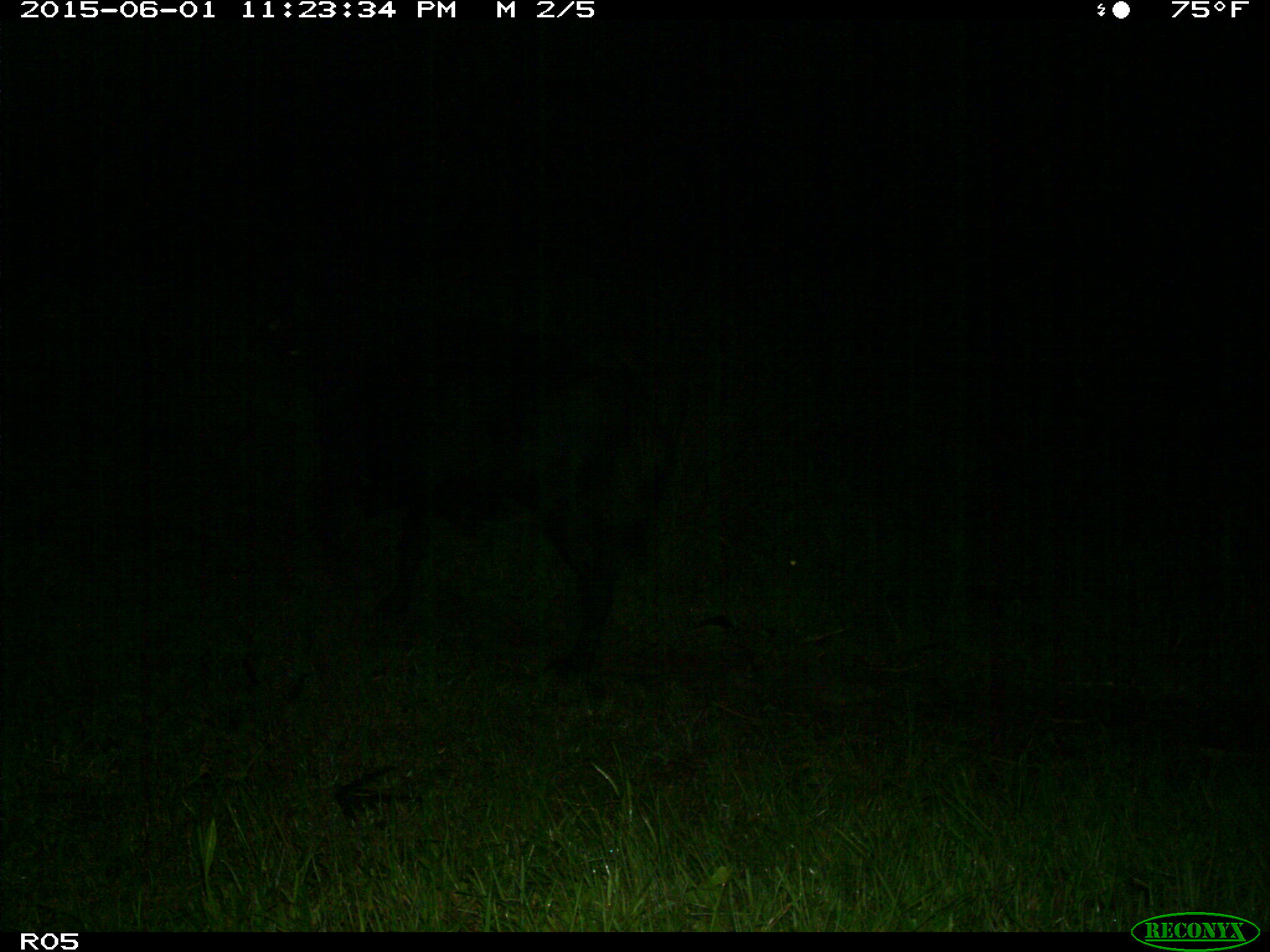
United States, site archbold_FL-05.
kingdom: Animalia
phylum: Chordata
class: Mammalia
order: Artiodactyla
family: Bovidae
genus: Bos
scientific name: Bos taurus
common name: domestic cow